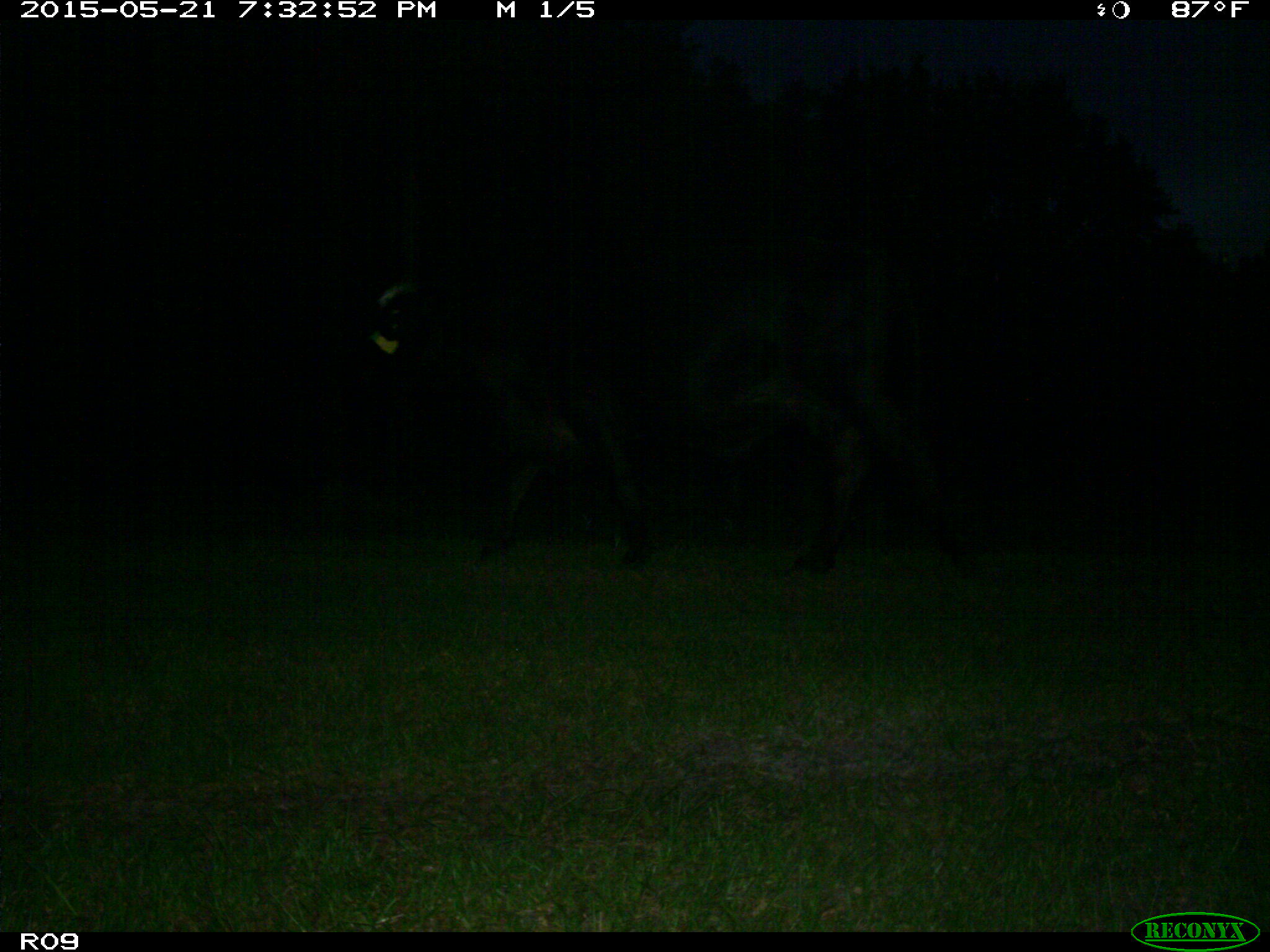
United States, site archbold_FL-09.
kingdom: Animalia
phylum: Chordata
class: Mammalia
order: Artiodactyla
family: Bovidae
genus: Bos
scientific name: Bos taurus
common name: domestic cow